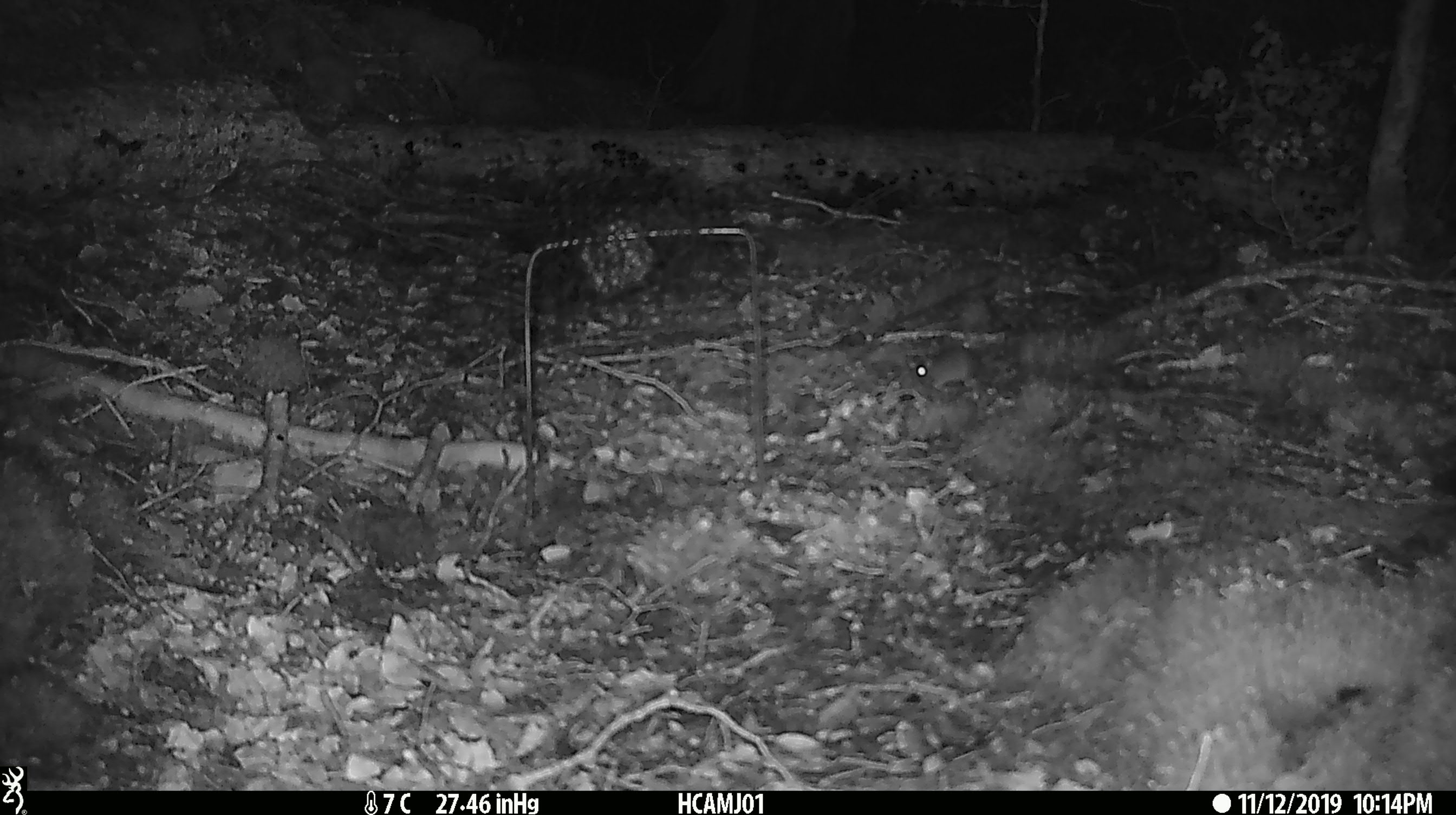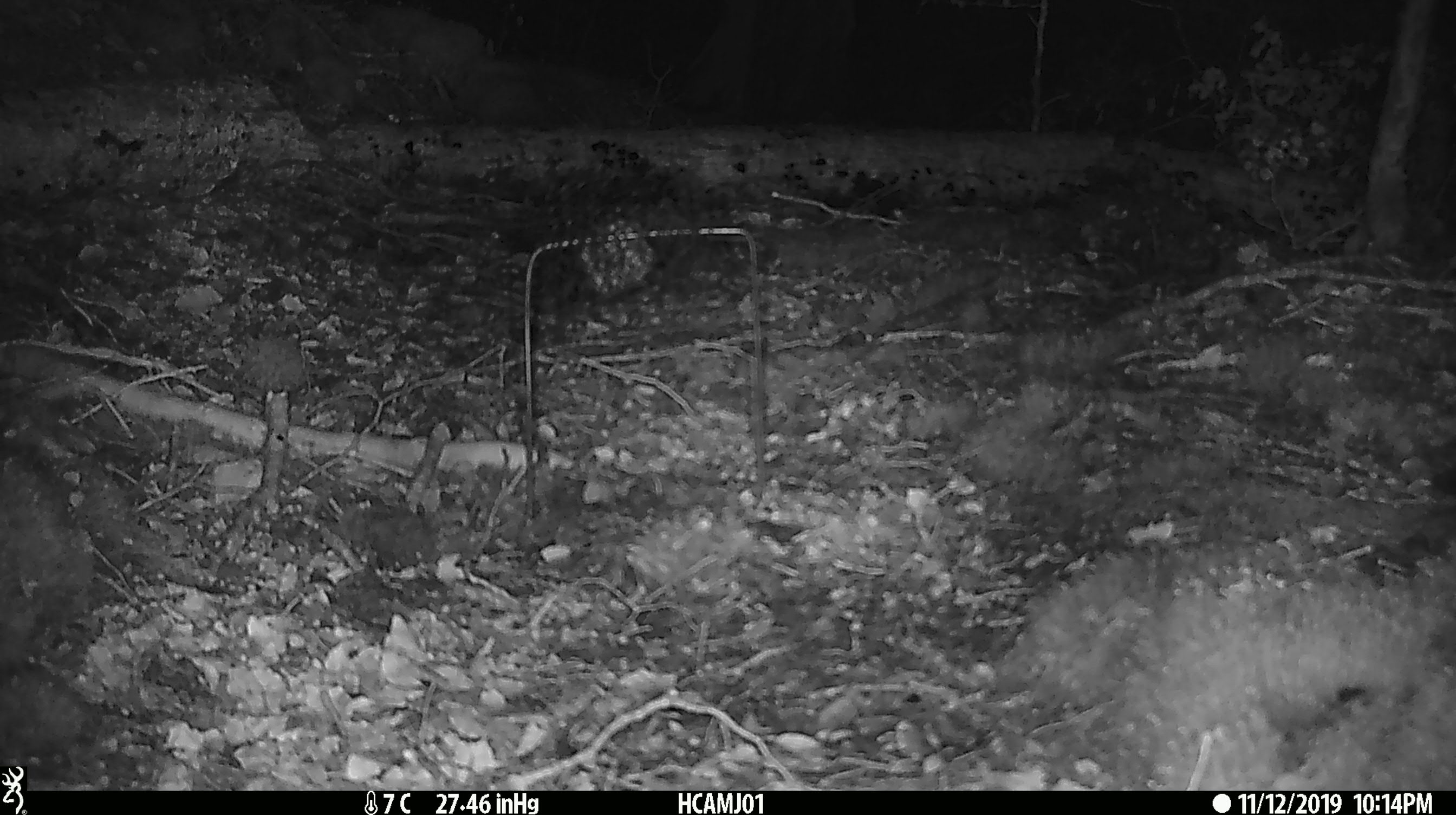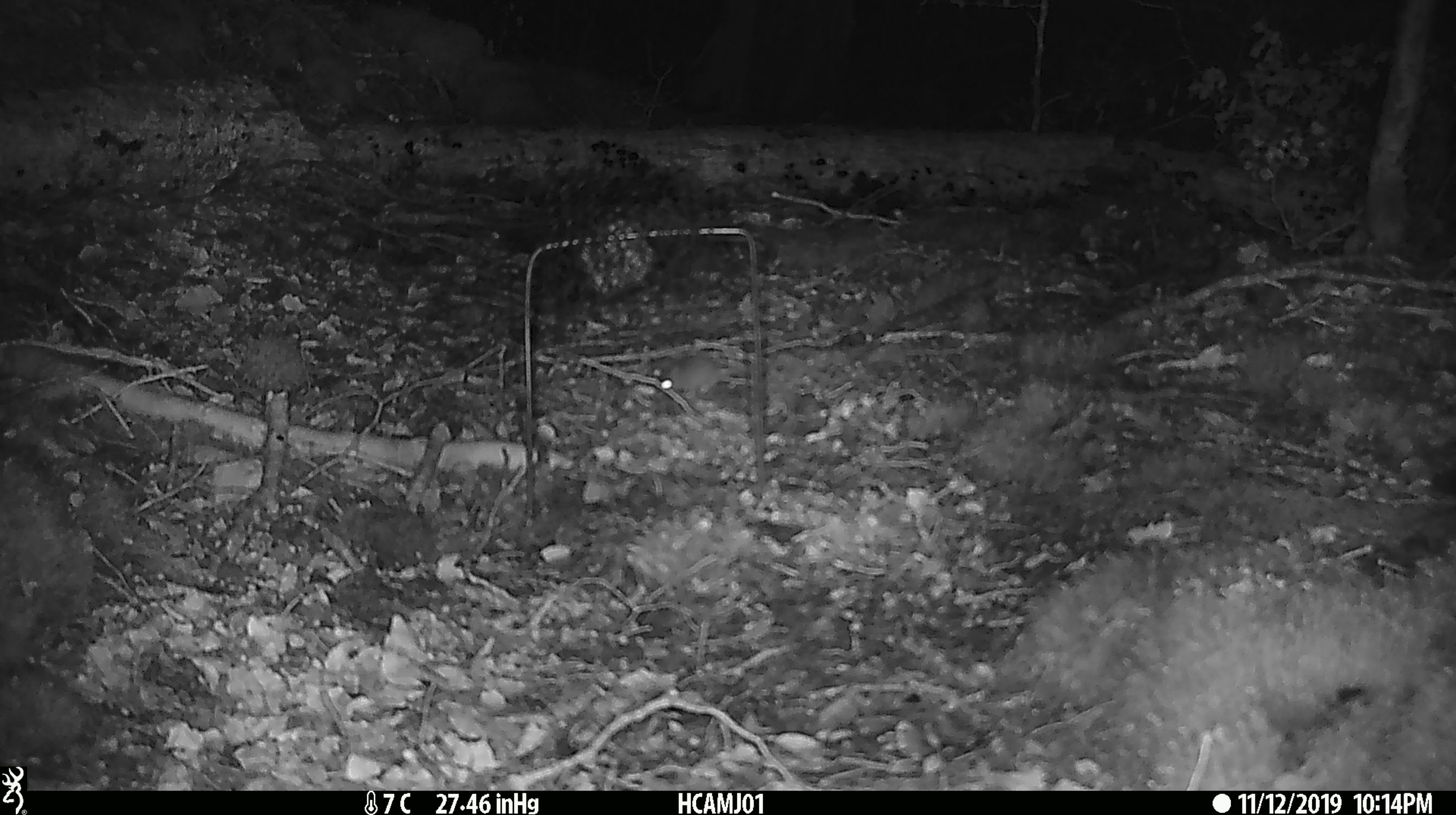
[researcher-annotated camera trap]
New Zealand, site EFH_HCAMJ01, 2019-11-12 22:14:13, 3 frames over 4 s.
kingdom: Animalia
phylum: Chordata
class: Mammalia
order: Rodentia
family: Muridae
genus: Mus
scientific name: Mus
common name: mouse